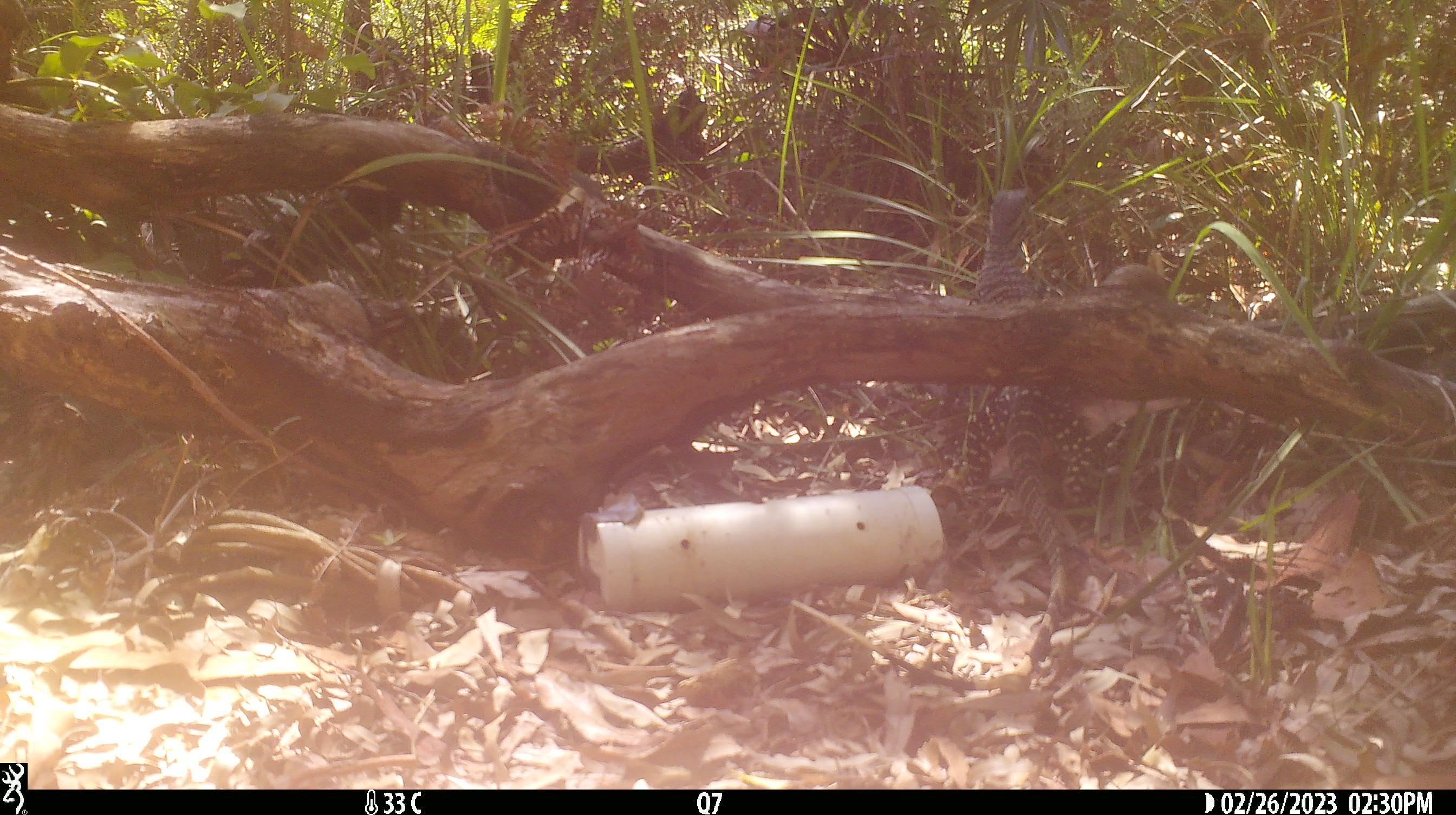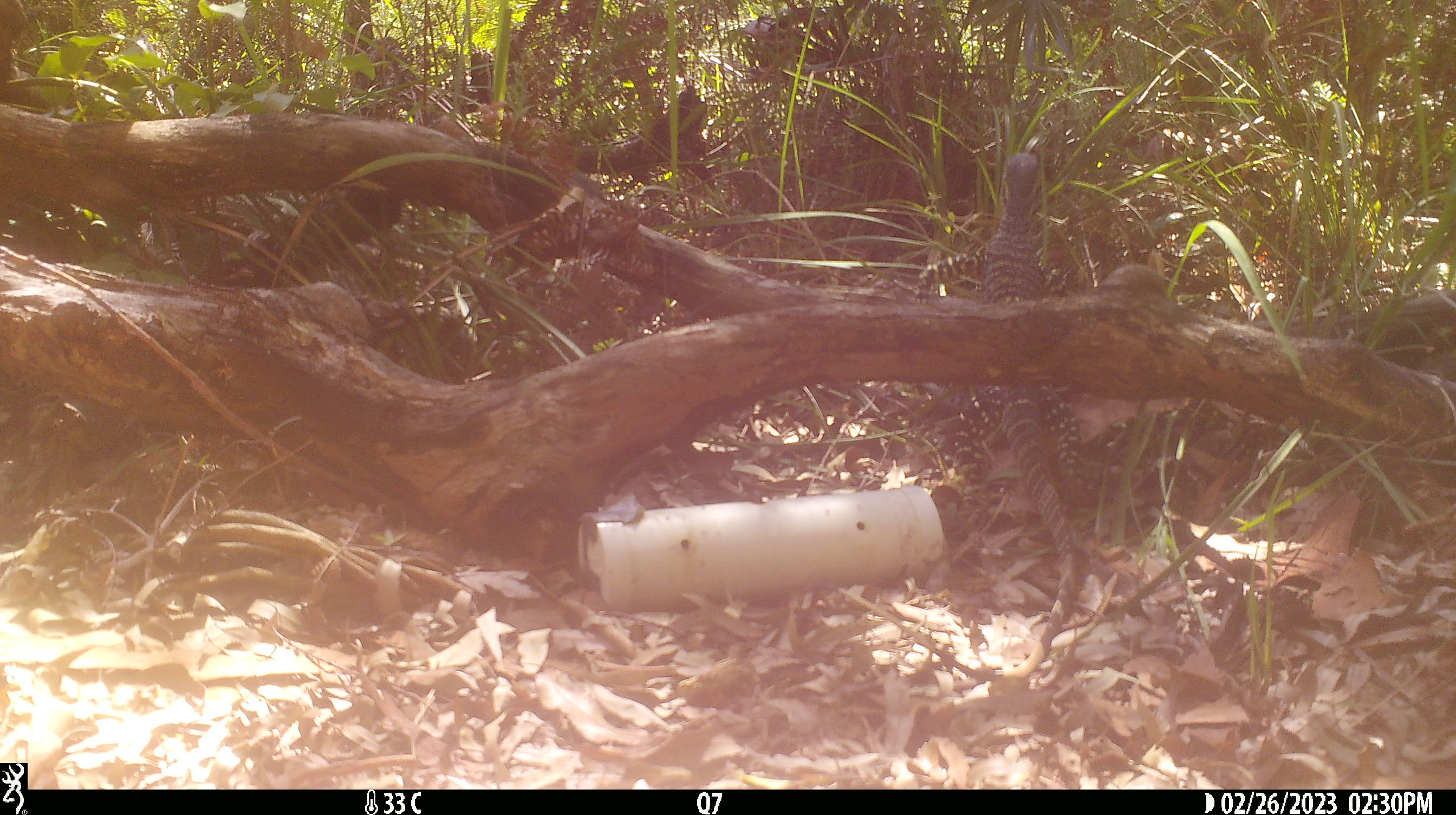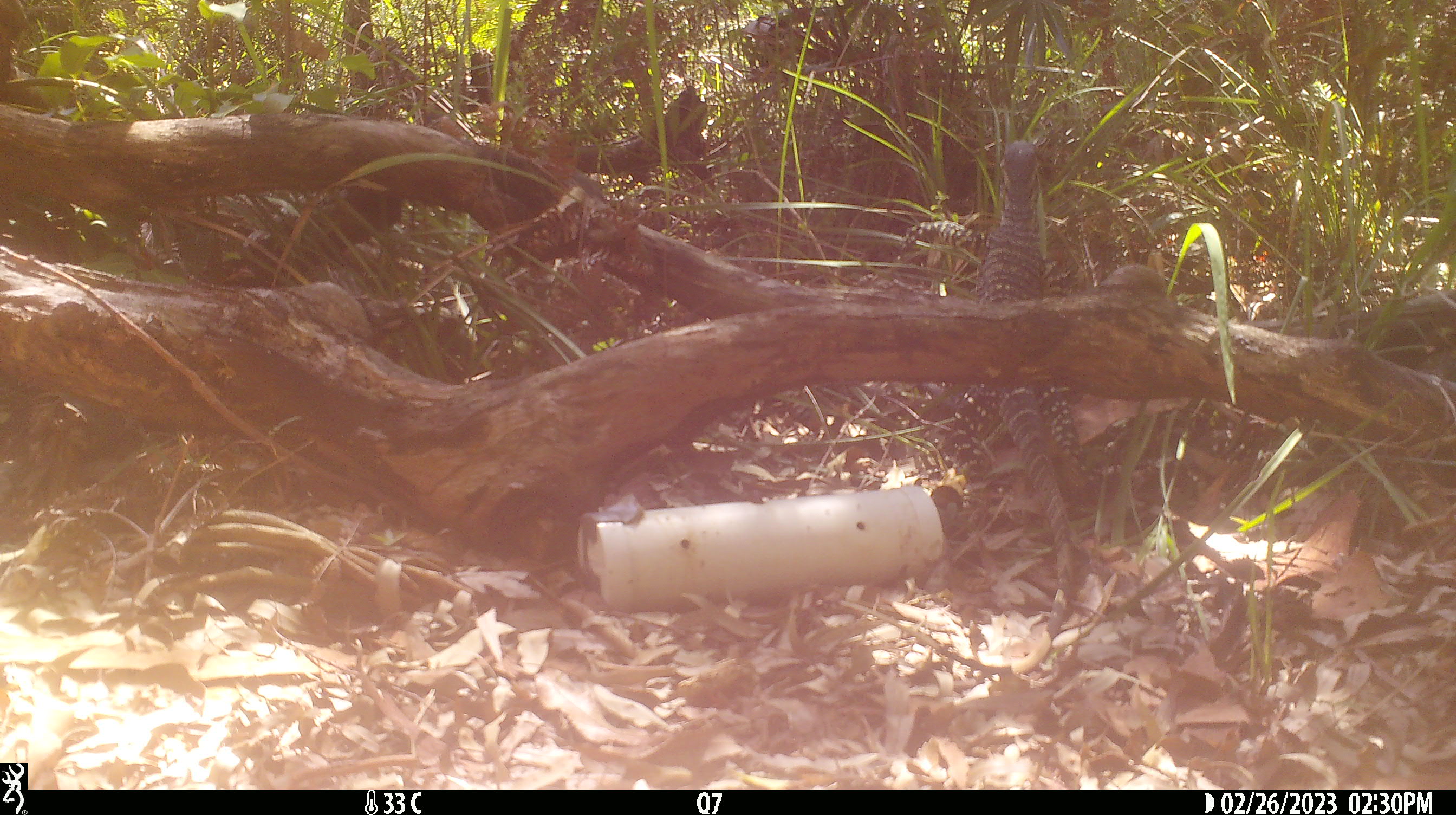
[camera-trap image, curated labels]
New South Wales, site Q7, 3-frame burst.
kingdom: Animalia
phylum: Chordata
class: Reptilia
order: Squamata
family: Varanidae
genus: Varanus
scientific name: Varanus varius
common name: lace monitor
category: goanna